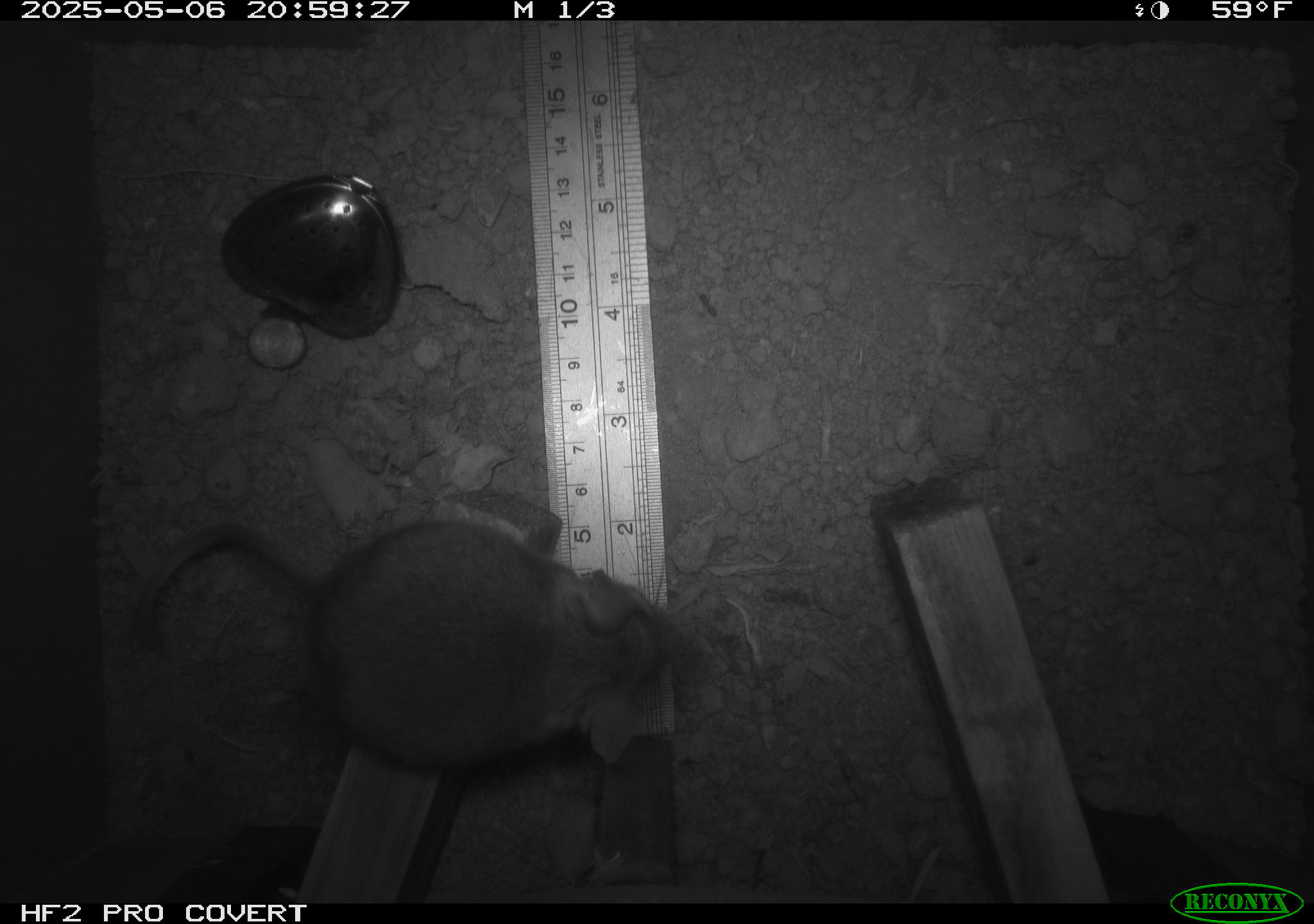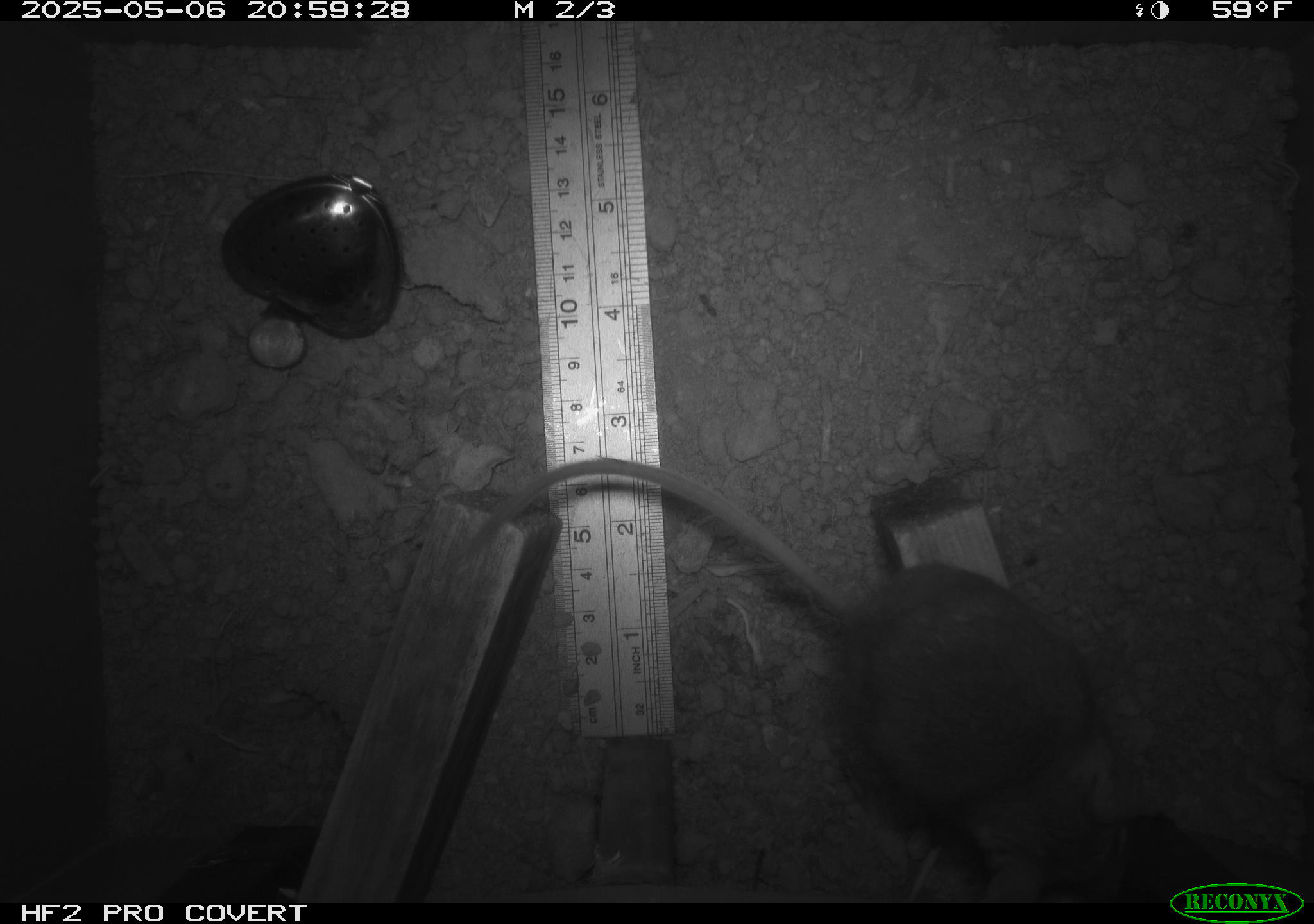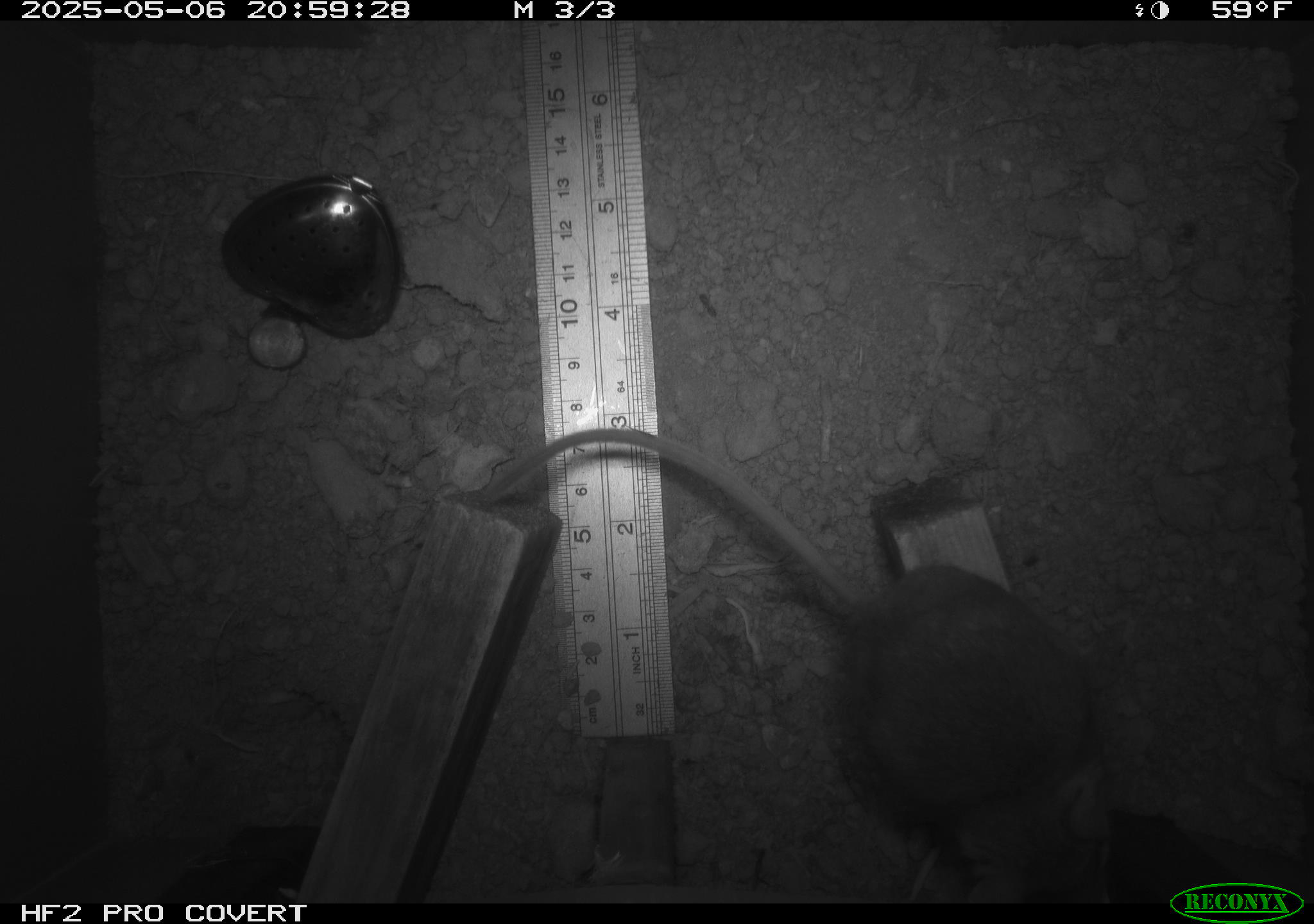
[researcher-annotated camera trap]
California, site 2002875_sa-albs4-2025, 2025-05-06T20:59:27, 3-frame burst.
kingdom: Animalia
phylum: Chordata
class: Mammalia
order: Rodentia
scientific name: Rodentia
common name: mouse species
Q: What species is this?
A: Mouse species (Rodentia).